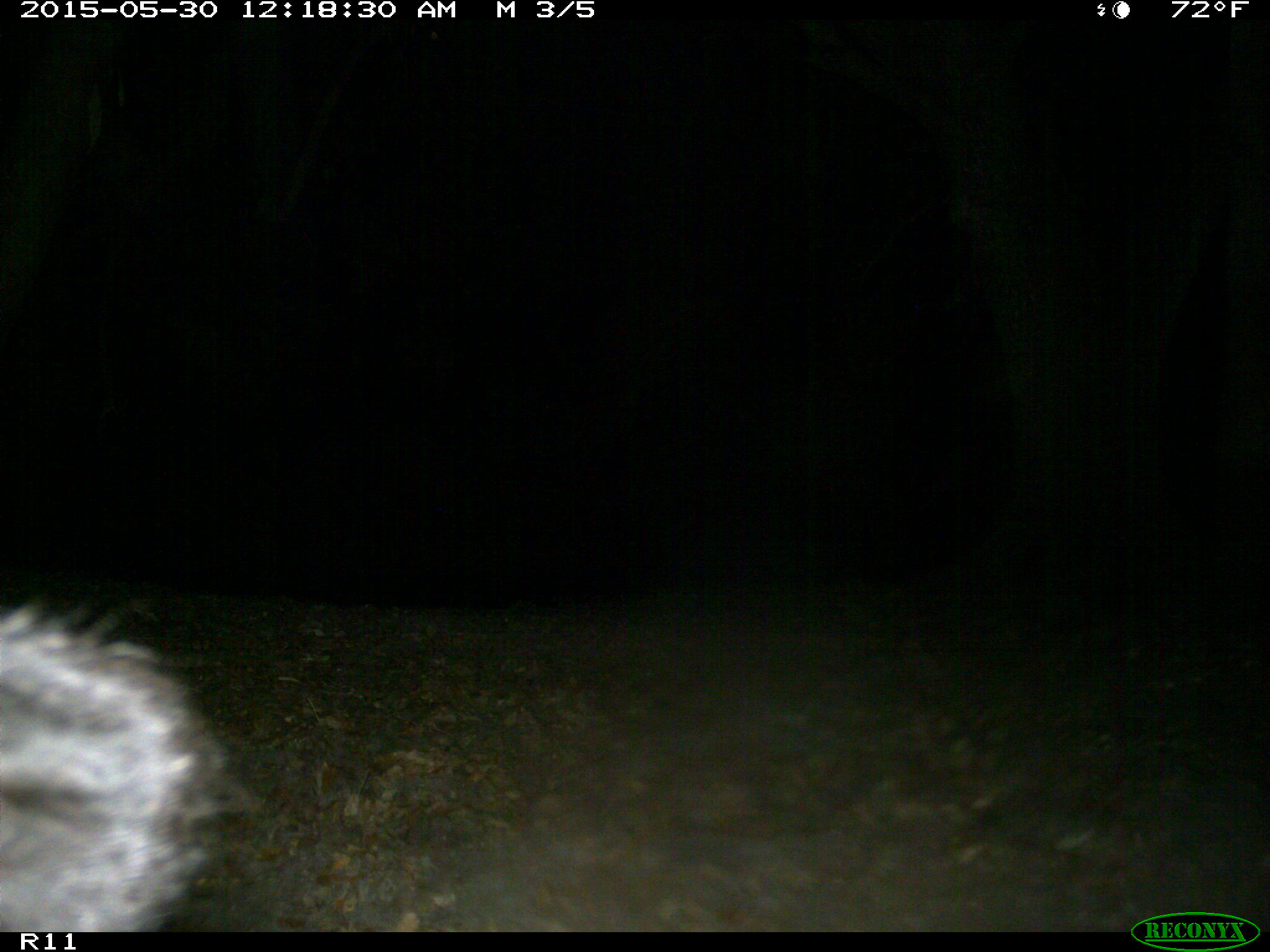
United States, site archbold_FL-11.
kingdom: Animalia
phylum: Chordata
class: Mammalia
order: Artiodactyla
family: Bovidae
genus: Bos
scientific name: Bos taurus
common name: domestic cow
Bos taurus (domestic cow).